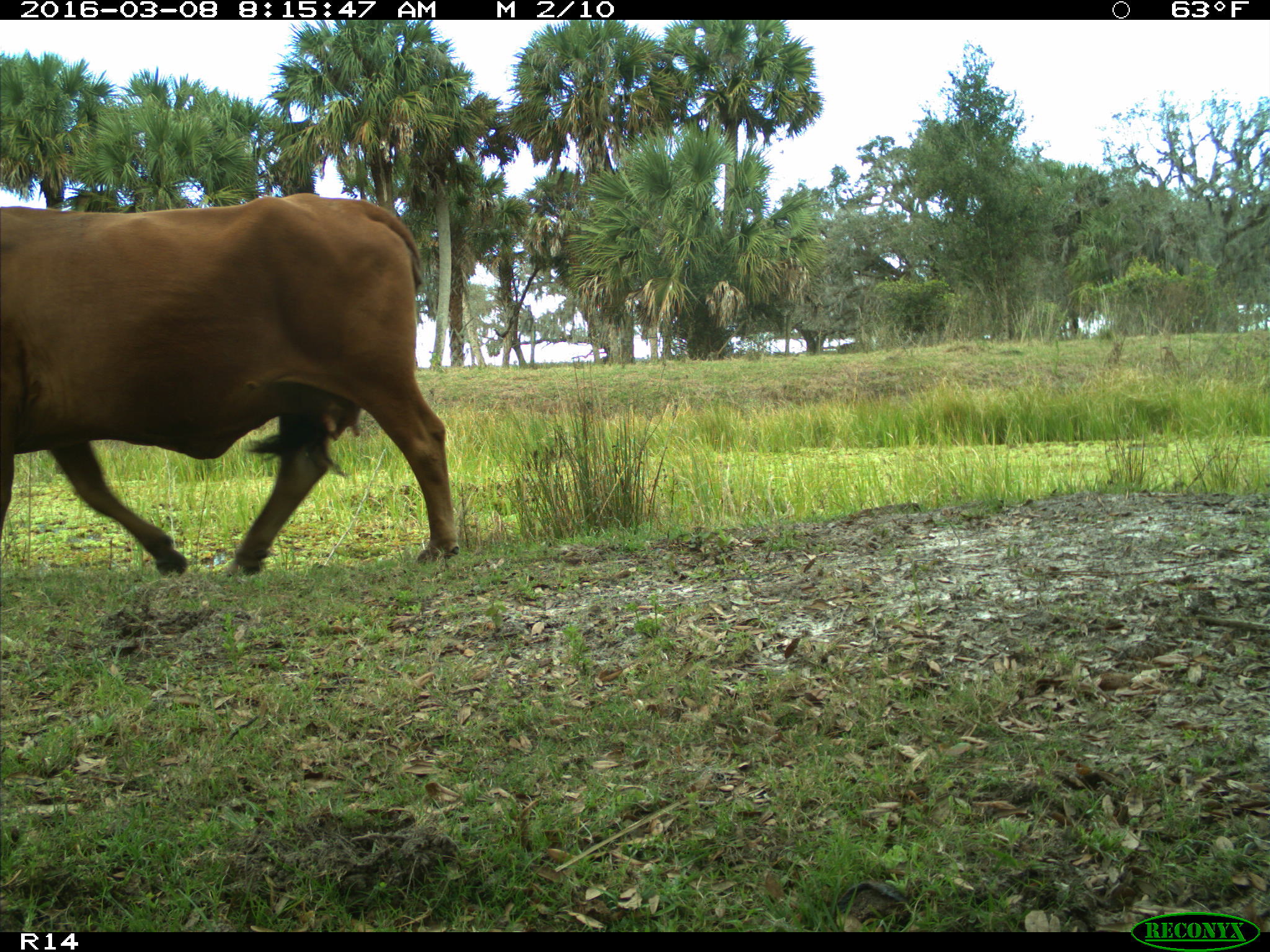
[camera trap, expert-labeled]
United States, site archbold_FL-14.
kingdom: Animalia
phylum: Chordata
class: Mammalia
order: Artiodactyla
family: Bovidae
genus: Bos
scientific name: Bos taurus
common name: domestic cow